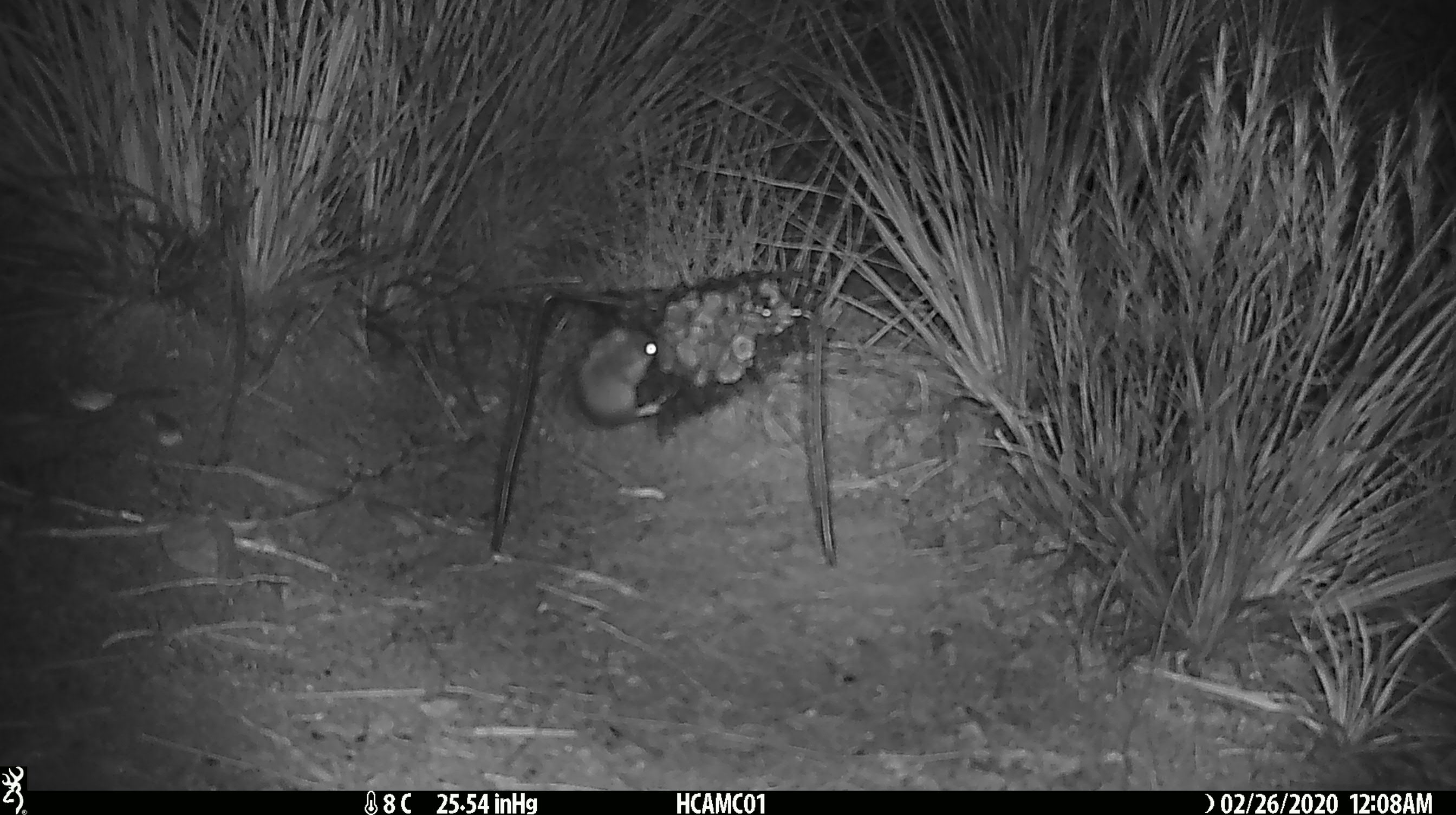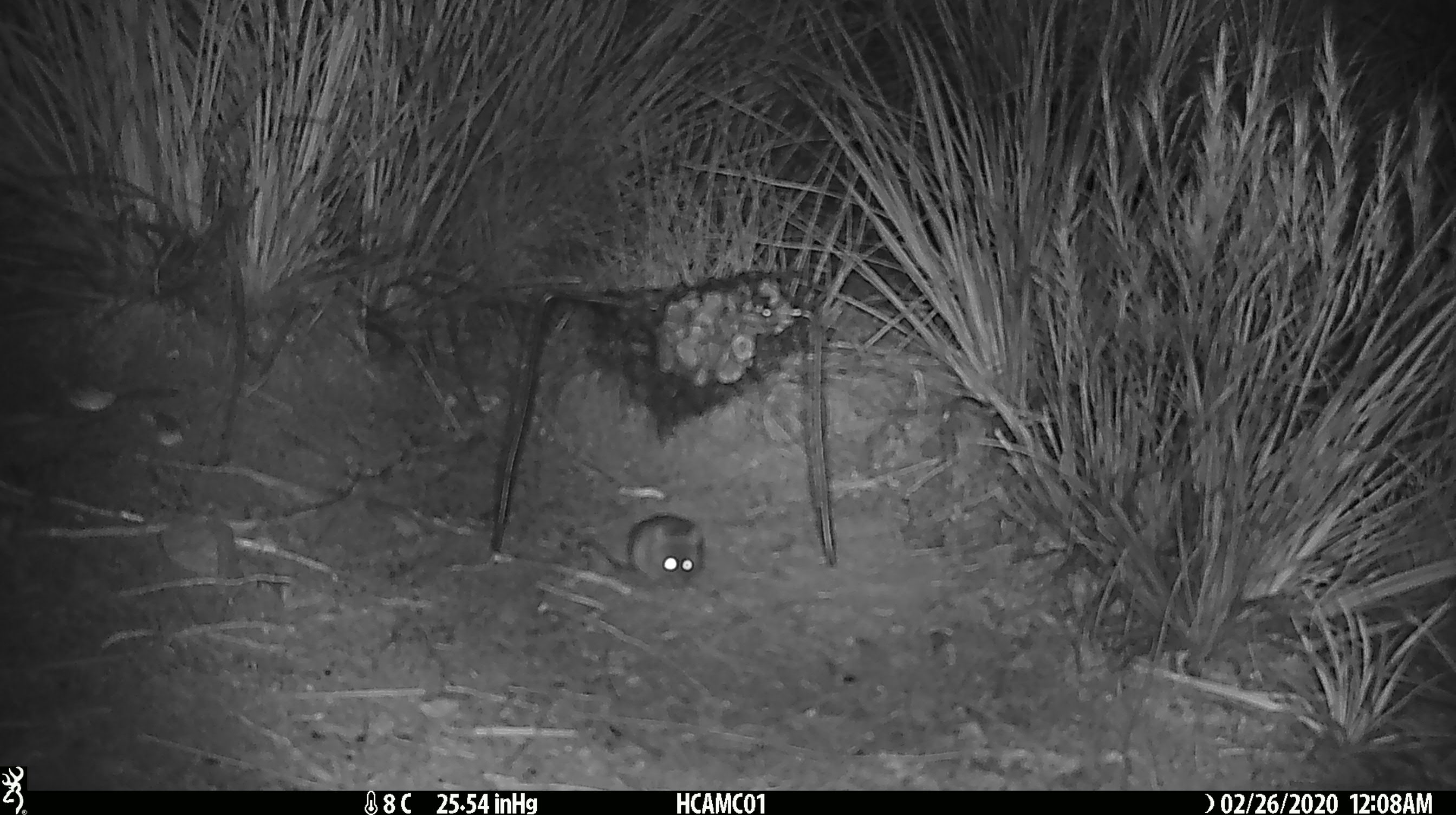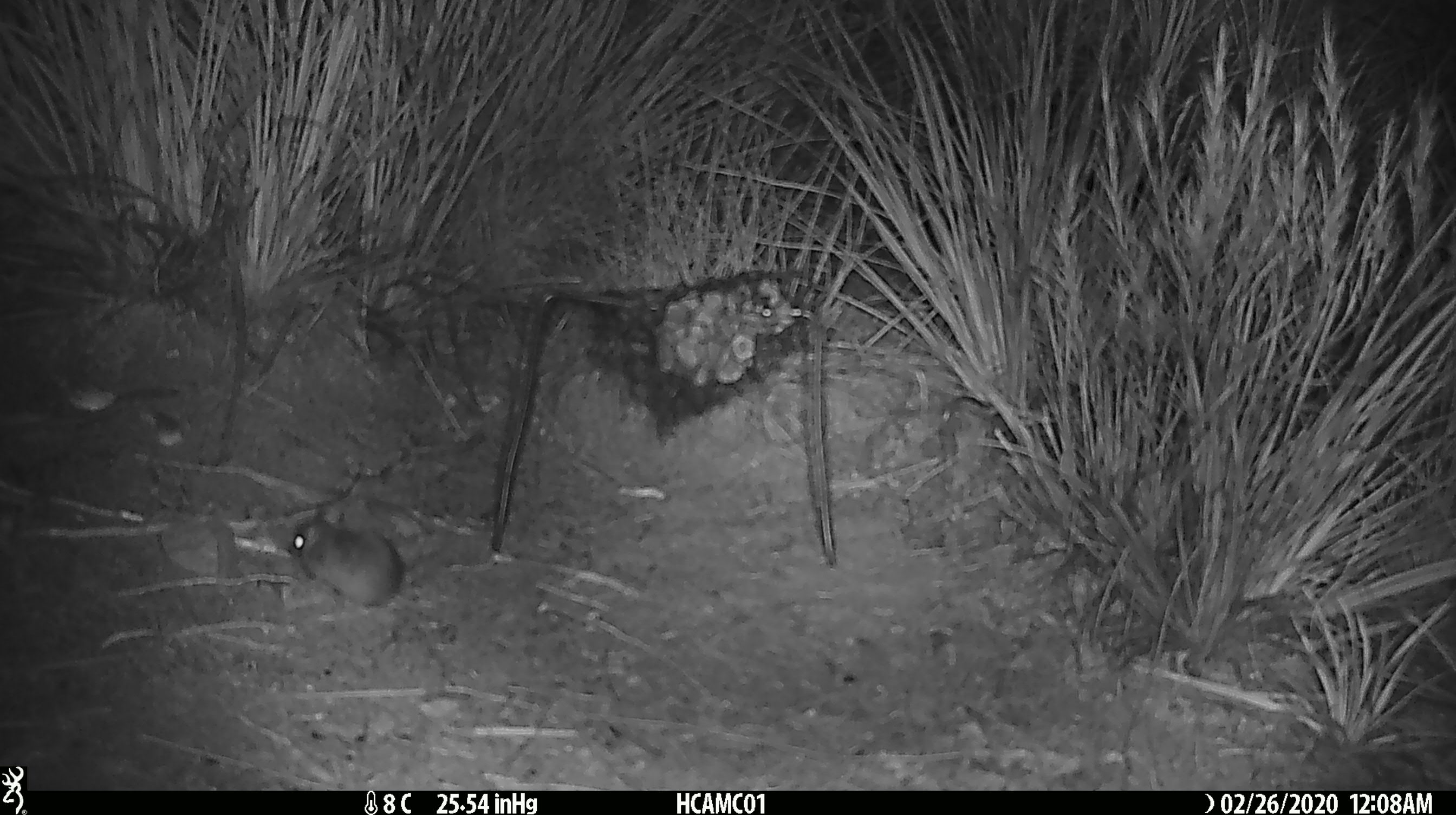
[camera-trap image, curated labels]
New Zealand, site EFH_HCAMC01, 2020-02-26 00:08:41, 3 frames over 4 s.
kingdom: Animalia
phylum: Chordata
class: Mammalia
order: Rodentia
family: Muridae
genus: Mus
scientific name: Mus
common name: mouse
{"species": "mouse (Mus)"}